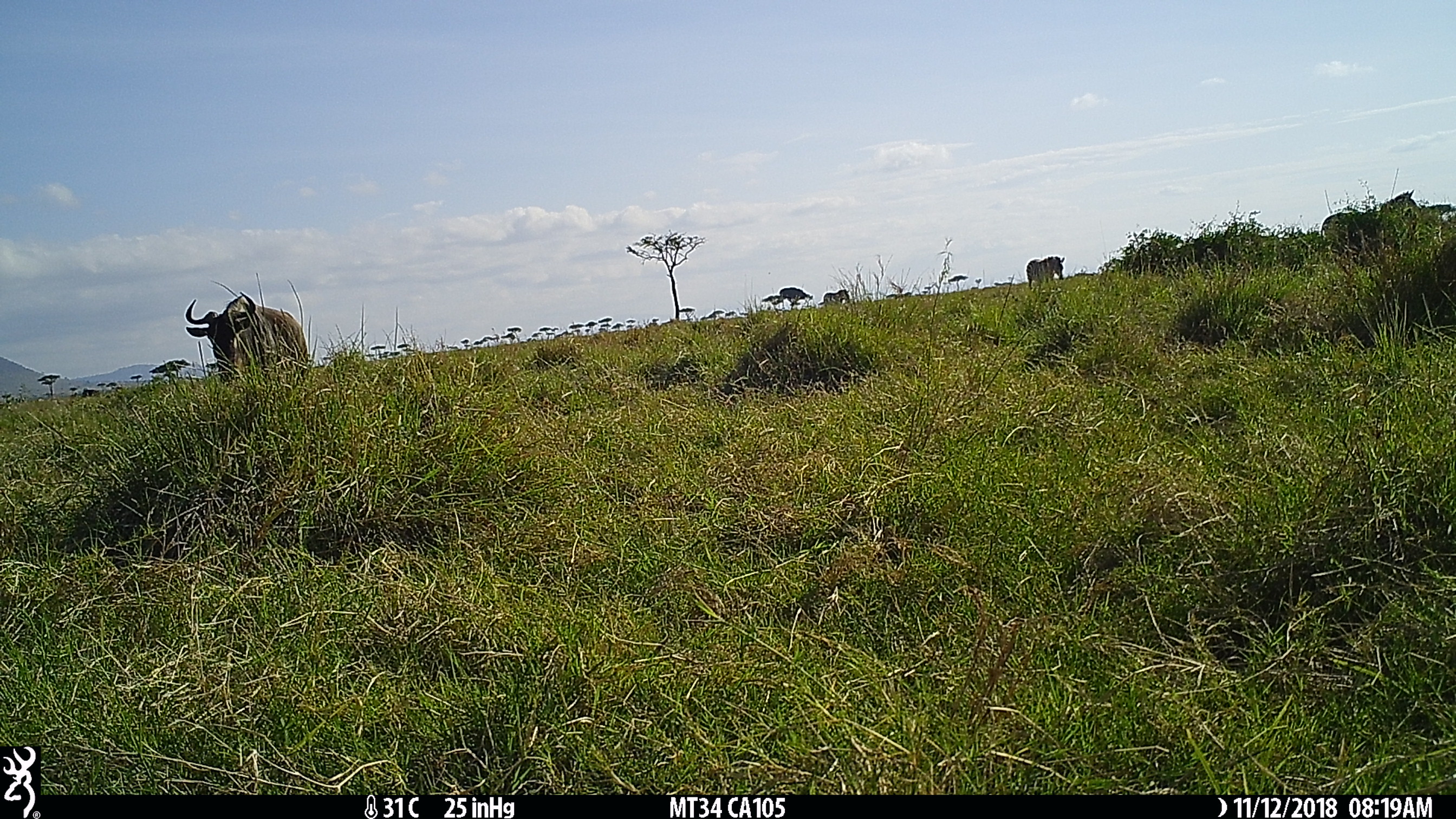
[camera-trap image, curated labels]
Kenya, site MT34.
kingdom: Animalia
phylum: Chordata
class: Mammalia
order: Artiodactyla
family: Bovidae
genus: Connochaetes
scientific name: Connochaetes taurinus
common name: blue wildebeest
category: wildebeest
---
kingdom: Animalia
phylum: Chordata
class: Mammalia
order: Perissodactyla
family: Equidae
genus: Equus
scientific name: Equus quagga burchellii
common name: burchell's zebra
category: zebra